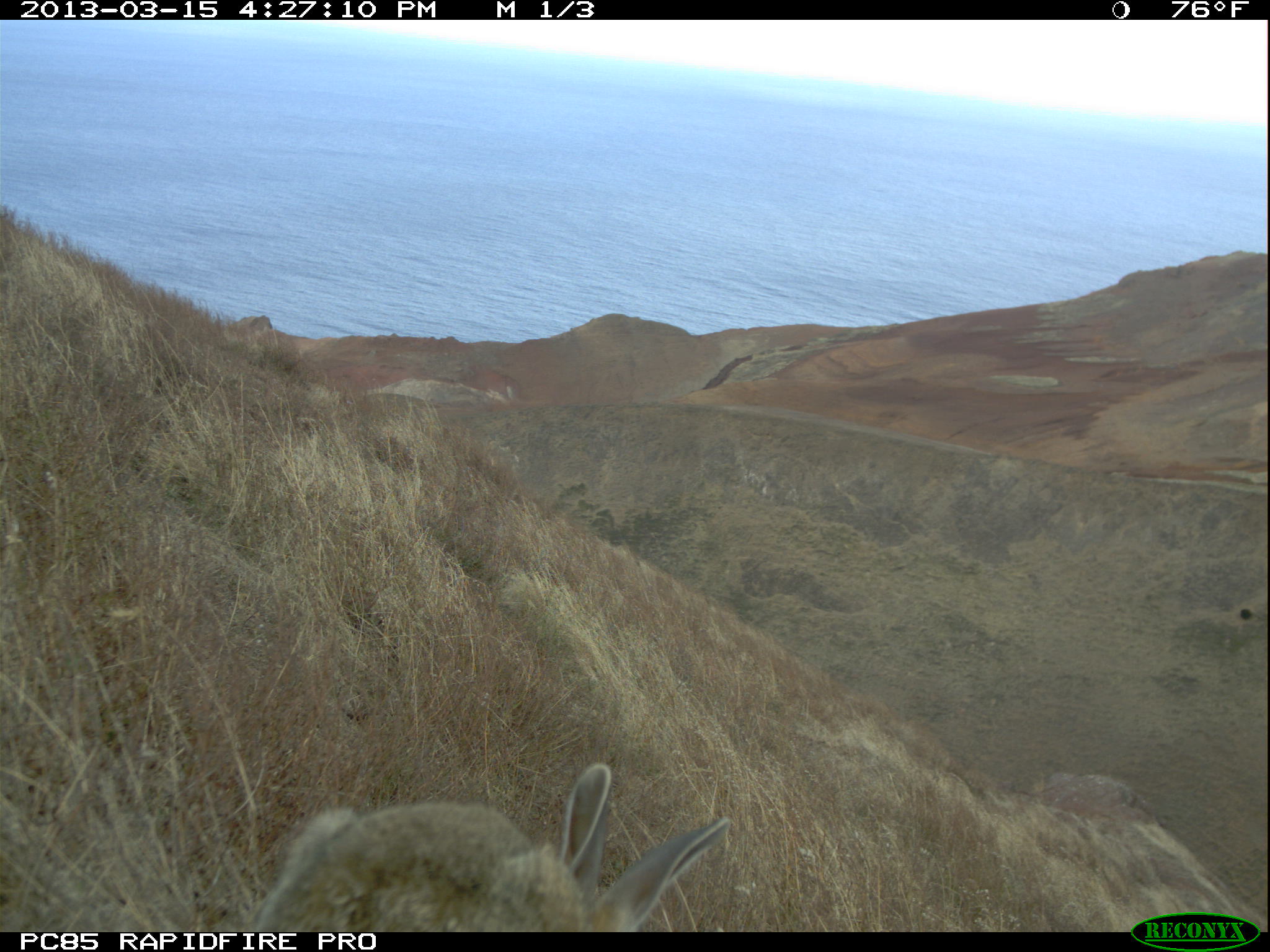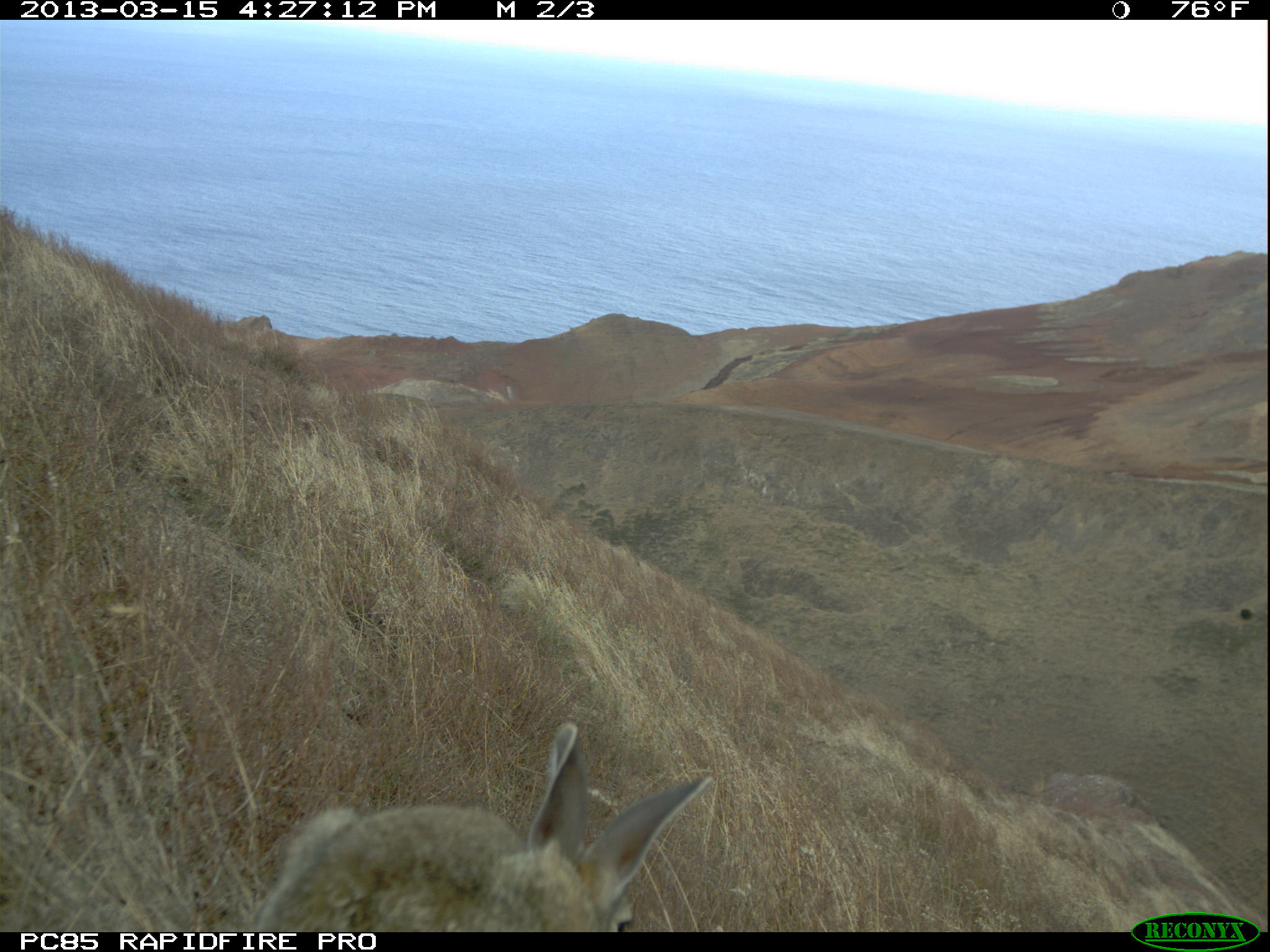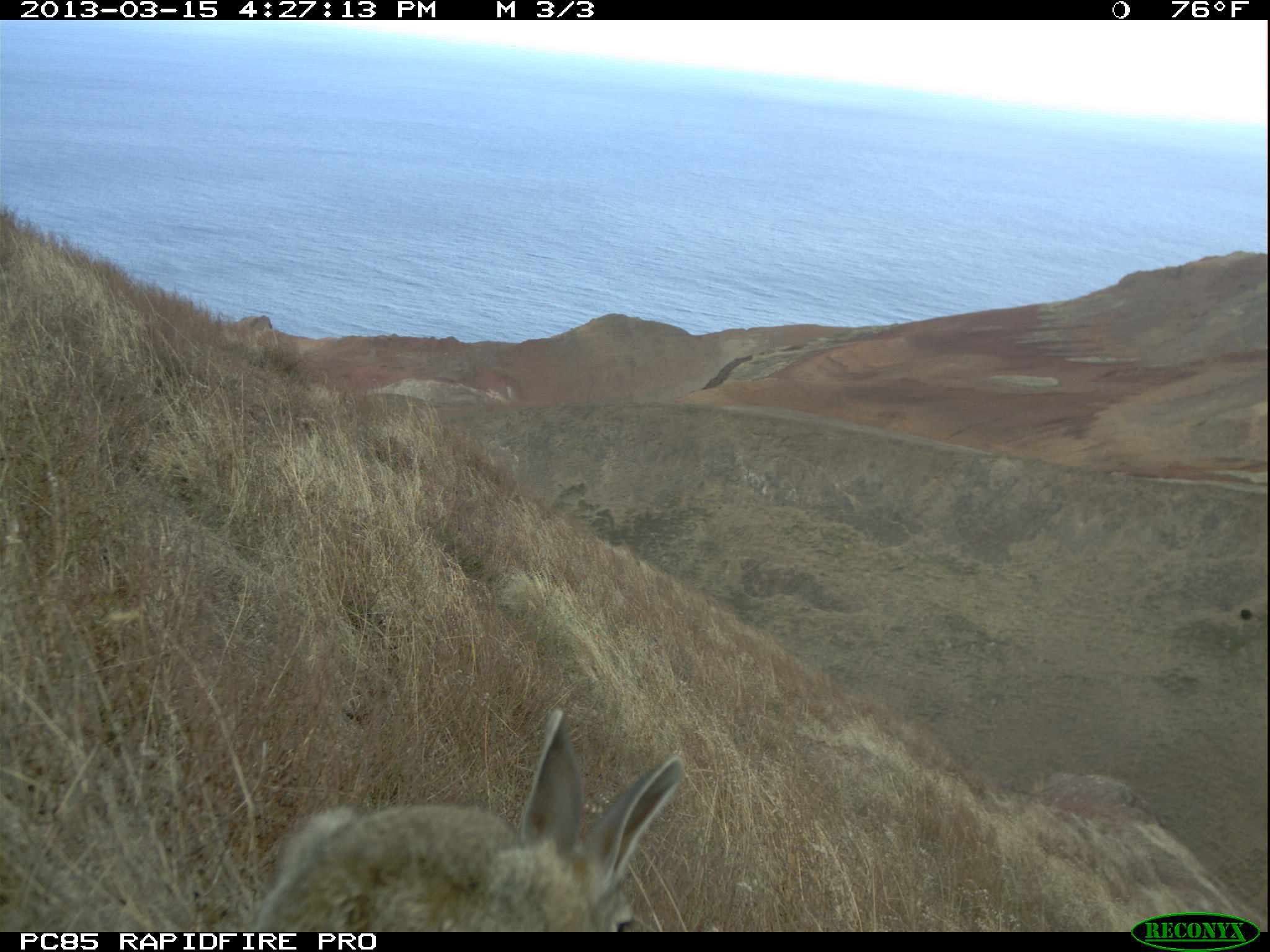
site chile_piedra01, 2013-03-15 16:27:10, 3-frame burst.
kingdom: Animalia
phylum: Chordata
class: Mammalia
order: Lagomorpha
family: Leporidae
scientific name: Leporidae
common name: rabbits and hares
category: rabbit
Rabbit (rabbits and hares) (Leporidae).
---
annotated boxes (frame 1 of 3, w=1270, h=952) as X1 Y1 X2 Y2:
rabbit: 240 759 726 933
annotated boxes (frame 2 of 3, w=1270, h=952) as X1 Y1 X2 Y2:
rabbit: 242 724 713 932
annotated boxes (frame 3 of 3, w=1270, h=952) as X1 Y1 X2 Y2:
rabbit: 243 712 686 931